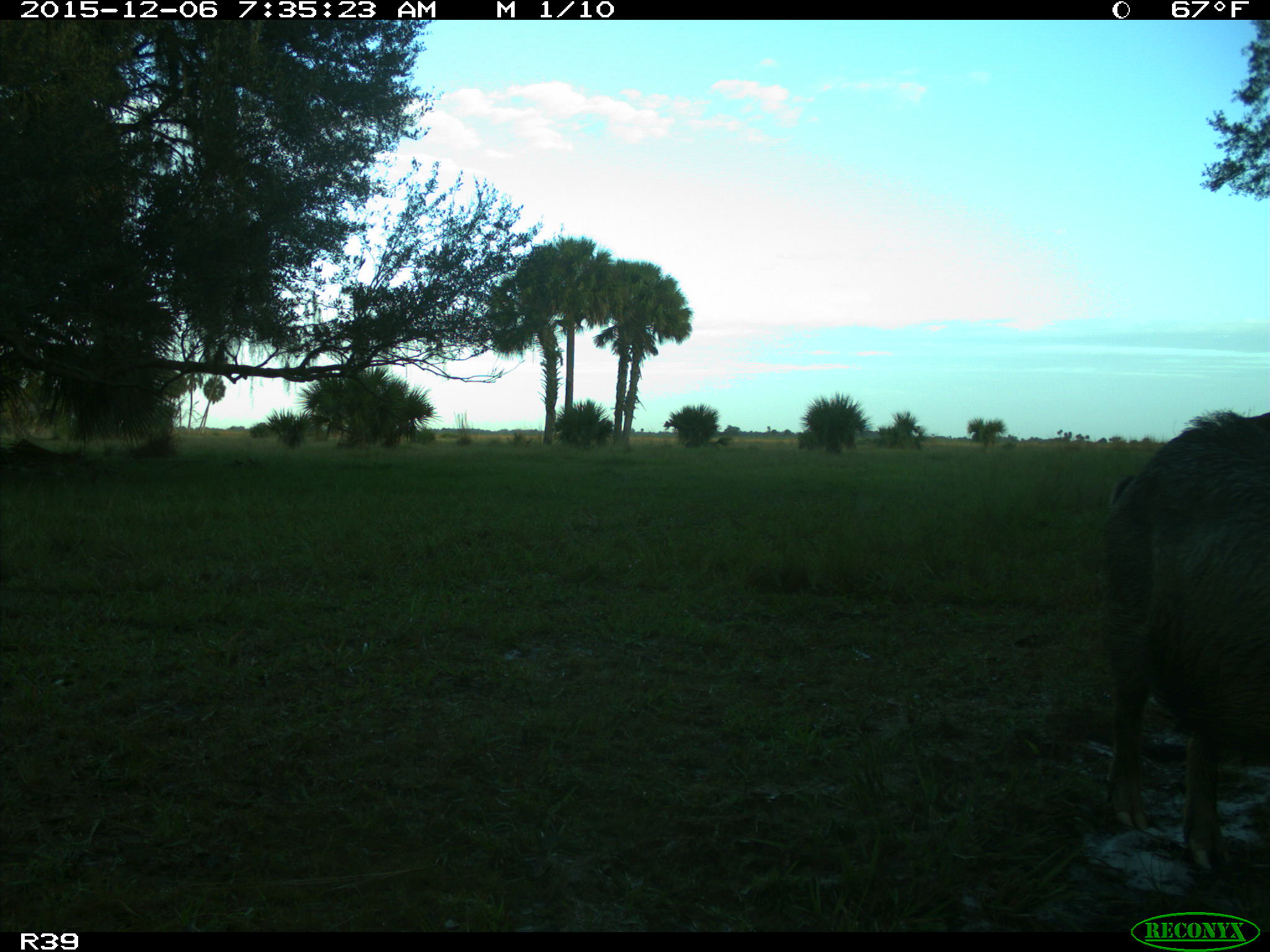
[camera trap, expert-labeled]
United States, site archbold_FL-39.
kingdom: Animalia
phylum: Chordata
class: Mammalia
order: Artiodactyla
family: Suidae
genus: Sus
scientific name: Sus scrofa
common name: wild boar